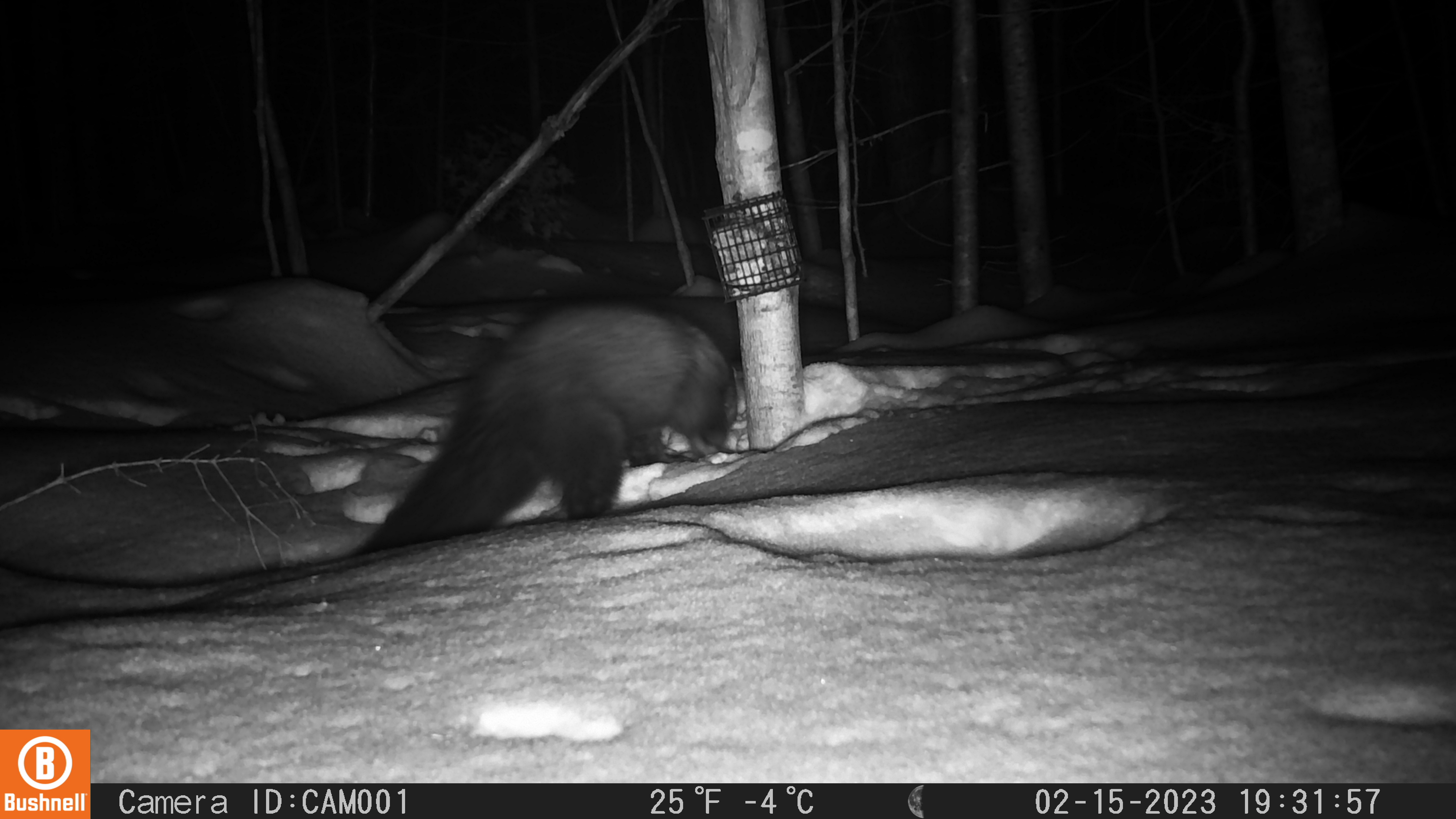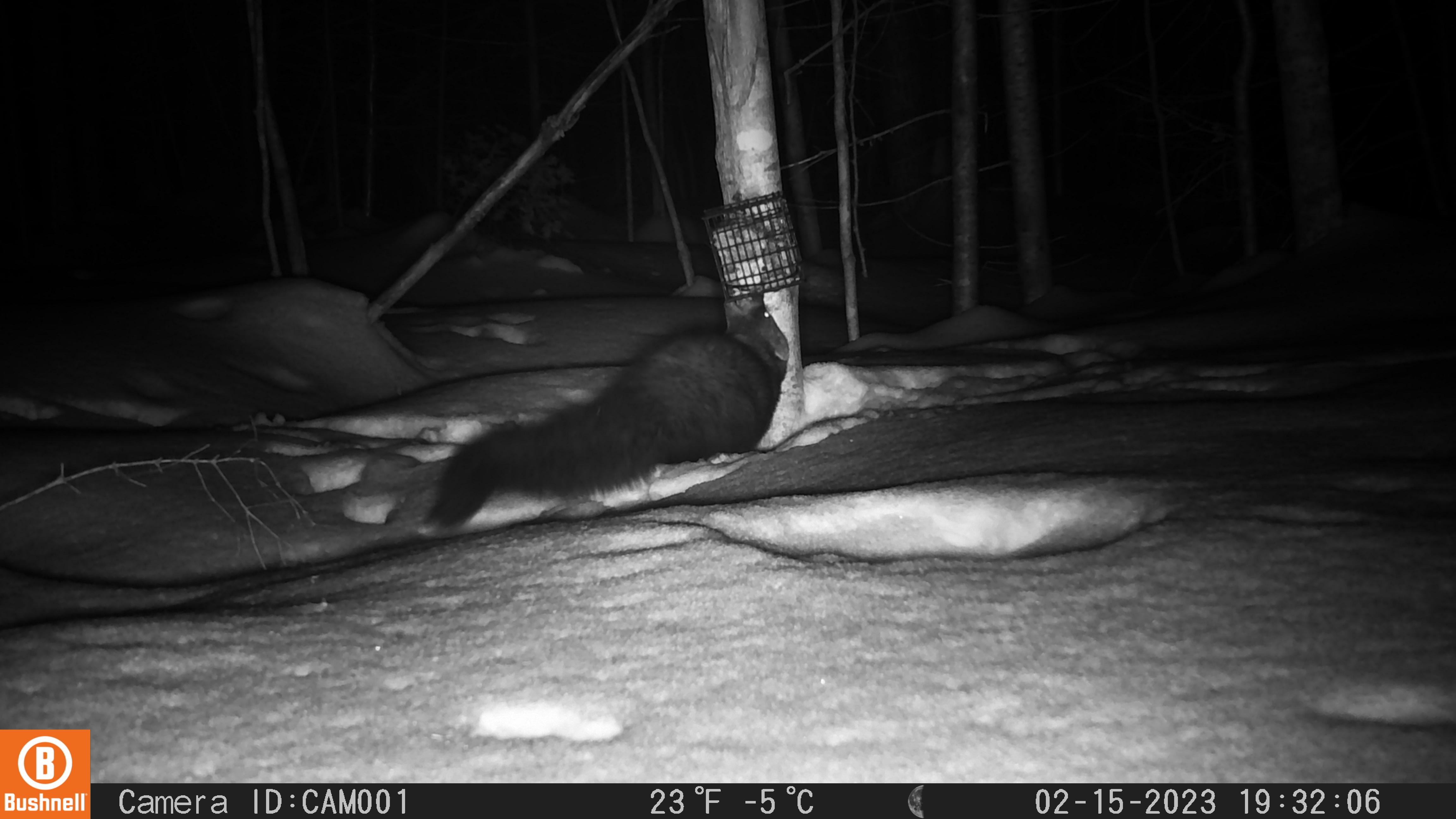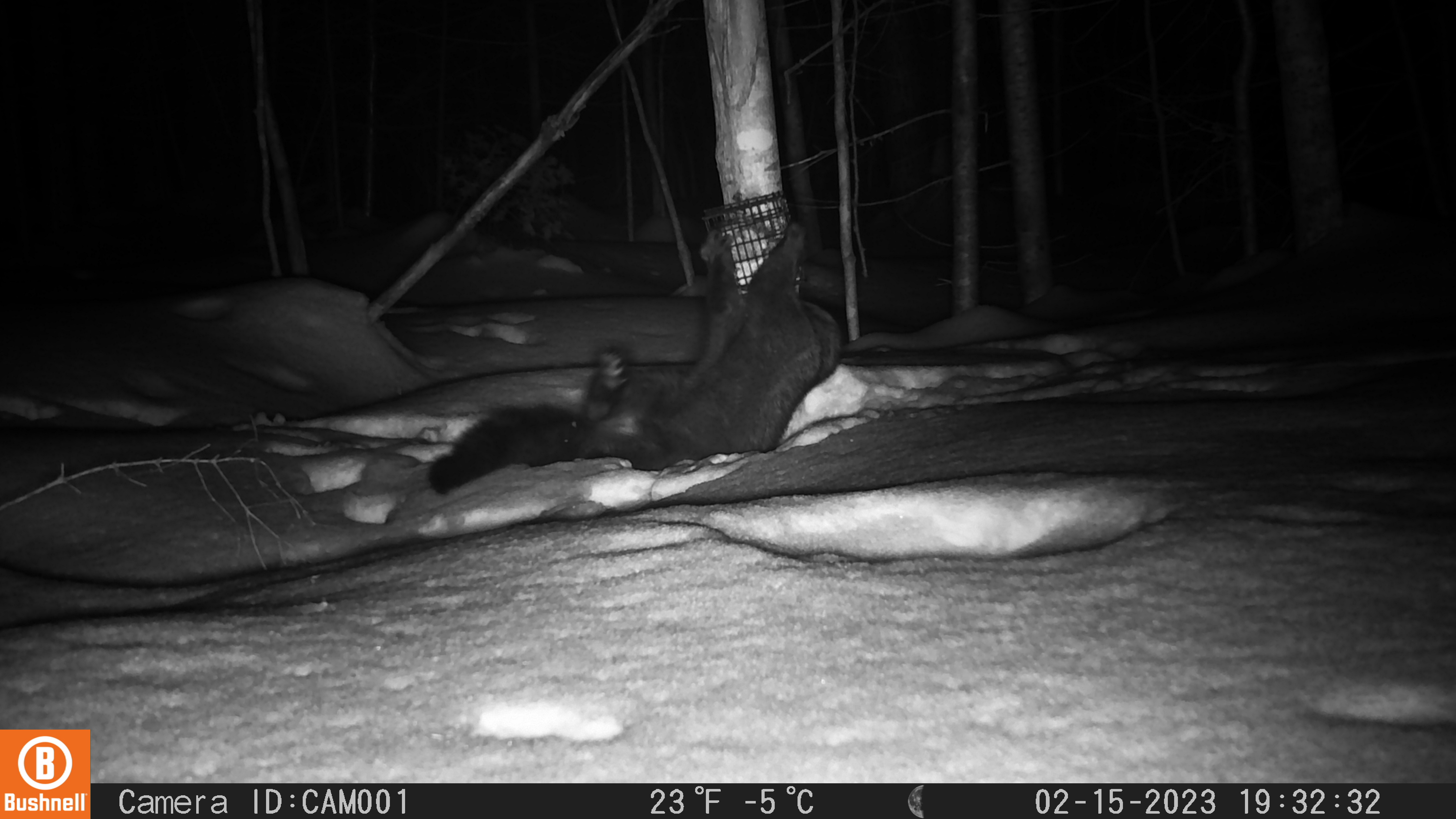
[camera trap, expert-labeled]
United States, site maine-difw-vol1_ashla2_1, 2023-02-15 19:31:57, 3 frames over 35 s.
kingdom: Animalia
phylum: Chordata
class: Mammalia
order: Carnivora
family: Mustelidae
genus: Pekania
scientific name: Pekania pennanti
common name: fisher